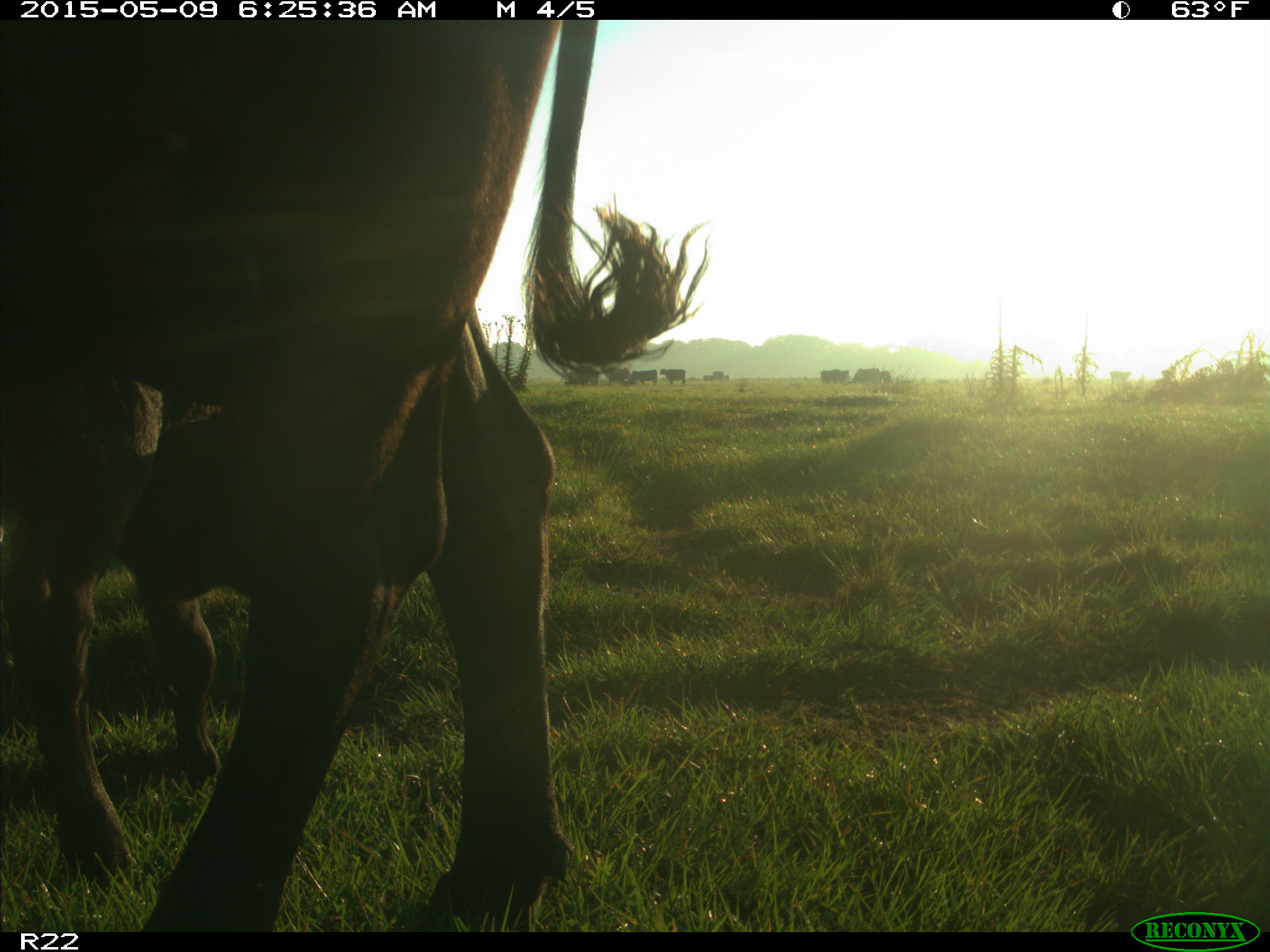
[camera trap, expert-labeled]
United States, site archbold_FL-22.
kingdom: Animalia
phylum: Chordata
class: Mammalia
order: Artiodactyla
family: Bovidae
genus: Bos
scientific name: Bos taurus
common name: domestic cow